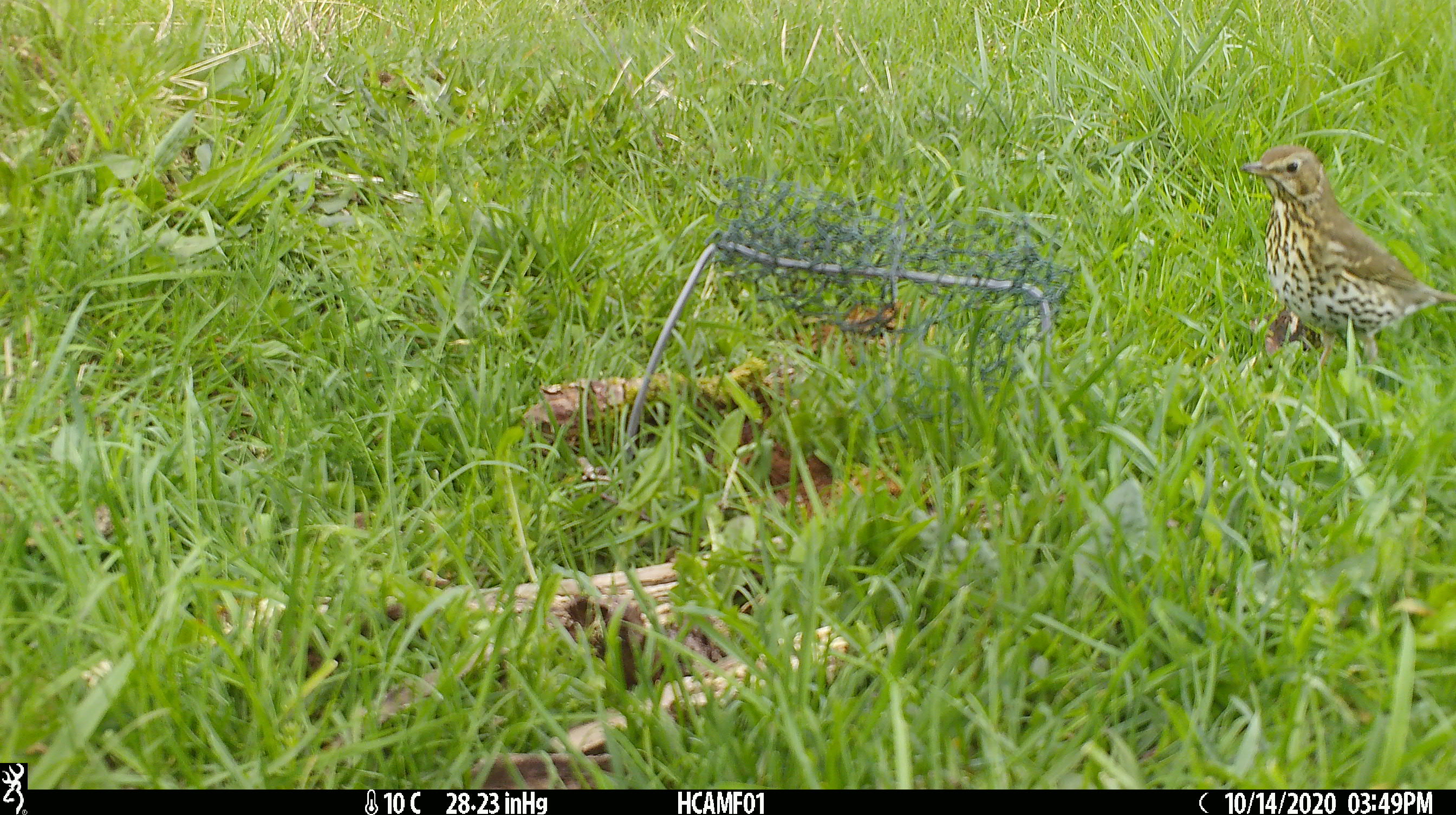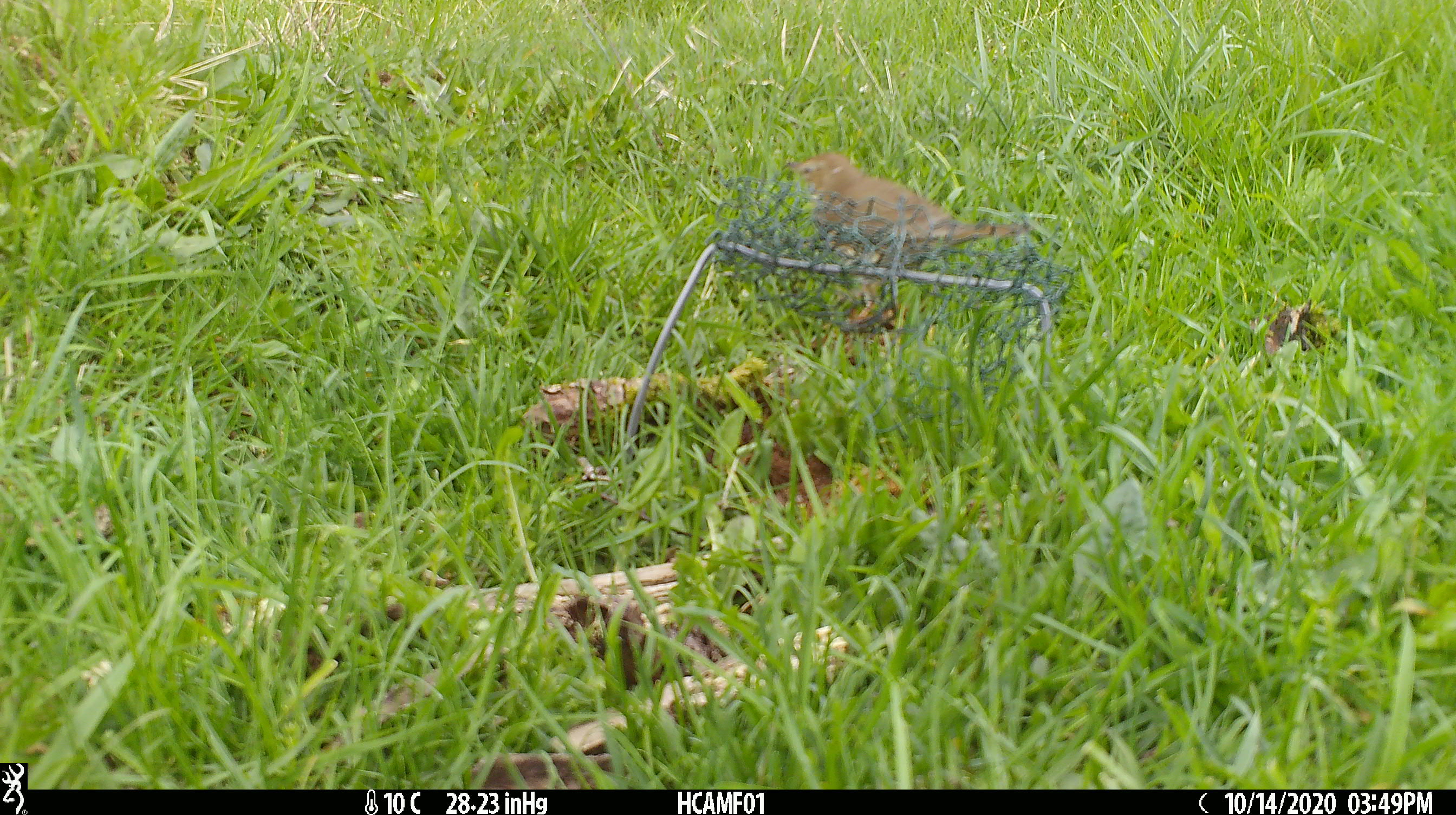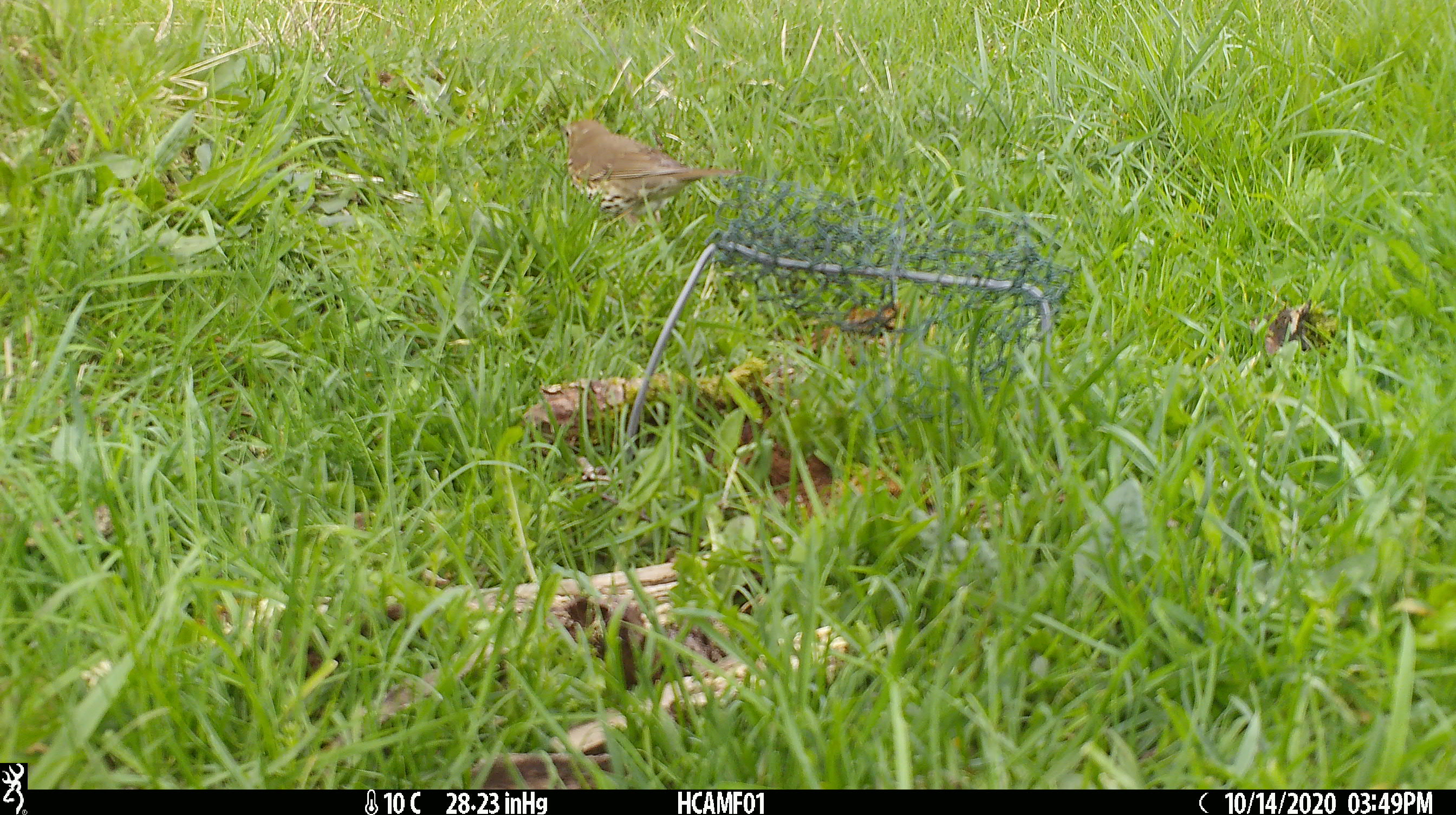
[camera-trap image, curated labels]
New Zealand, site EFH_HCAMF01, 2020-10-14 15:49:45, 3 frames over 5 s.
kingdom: Animalia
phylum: Chordata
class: Aves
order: Passeriformes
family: Turdidae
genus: Turdus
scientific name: Turdus philomelos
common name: song thrush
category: thrush